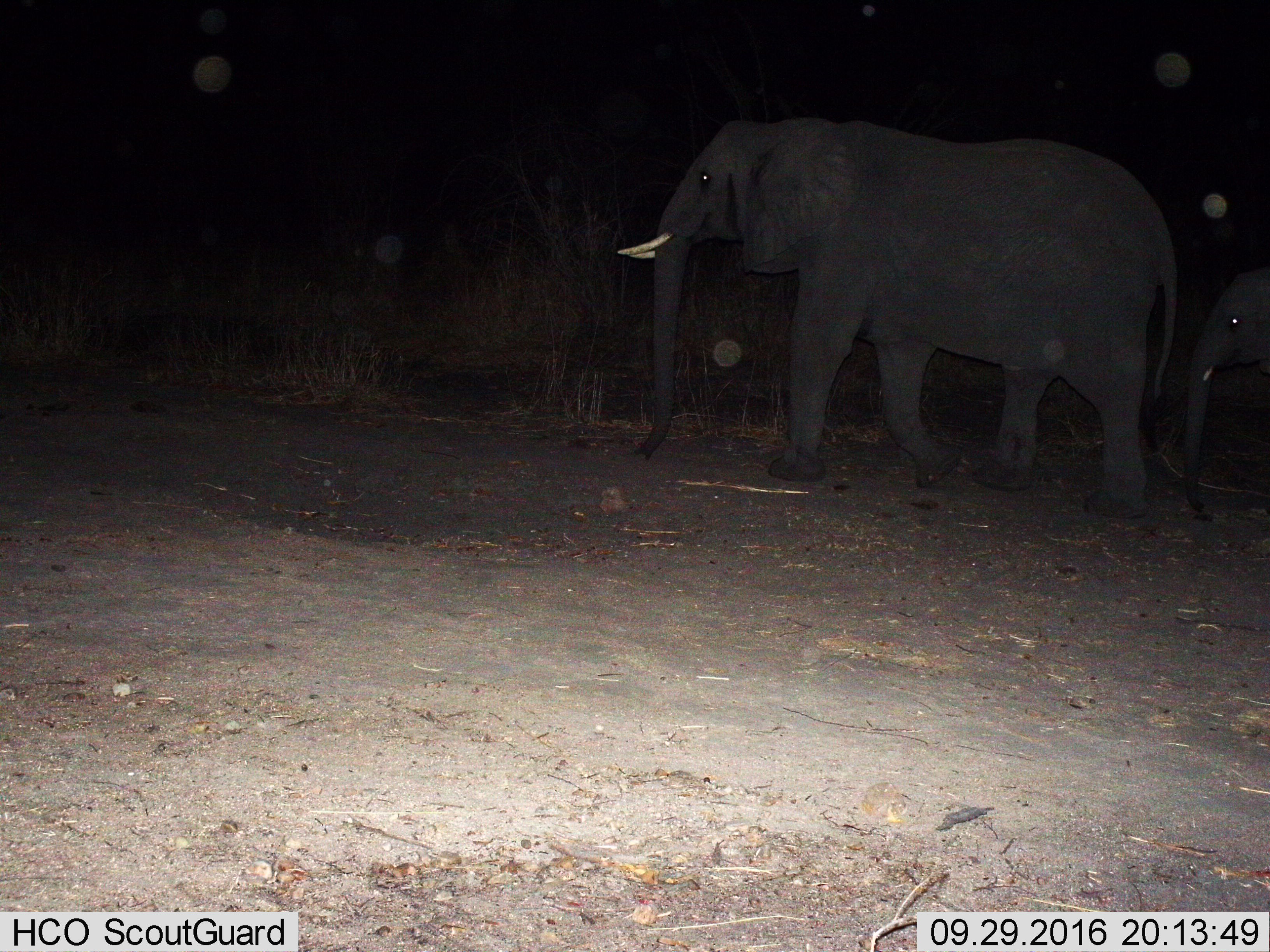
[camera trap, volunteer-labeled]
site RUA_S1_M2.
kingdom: Animalia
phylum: Chordata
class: Mammalia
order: Proboscidea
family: Elephantidae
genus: Loxodonta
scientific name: Loxodonta africana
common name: african bush elephant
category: elephant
Elephant (african bush elephant) (Loxodonta africana), count 2. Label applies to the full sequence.